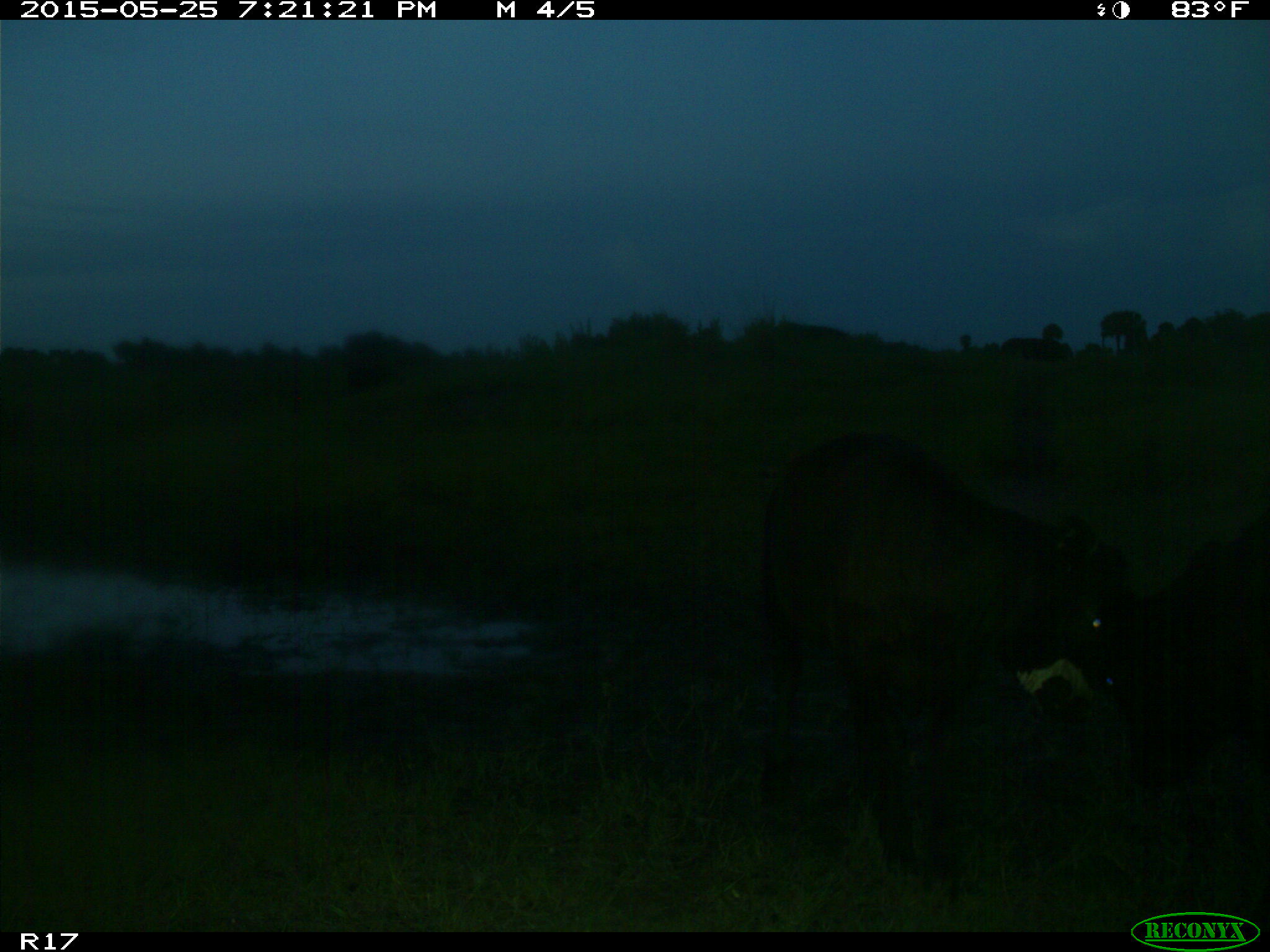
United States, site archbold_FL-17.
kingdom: Animalia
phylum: Chordata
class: Mammalia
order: Artiodactyla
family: Bovidae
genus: Bos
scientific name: Bos taurus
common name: domestic cow